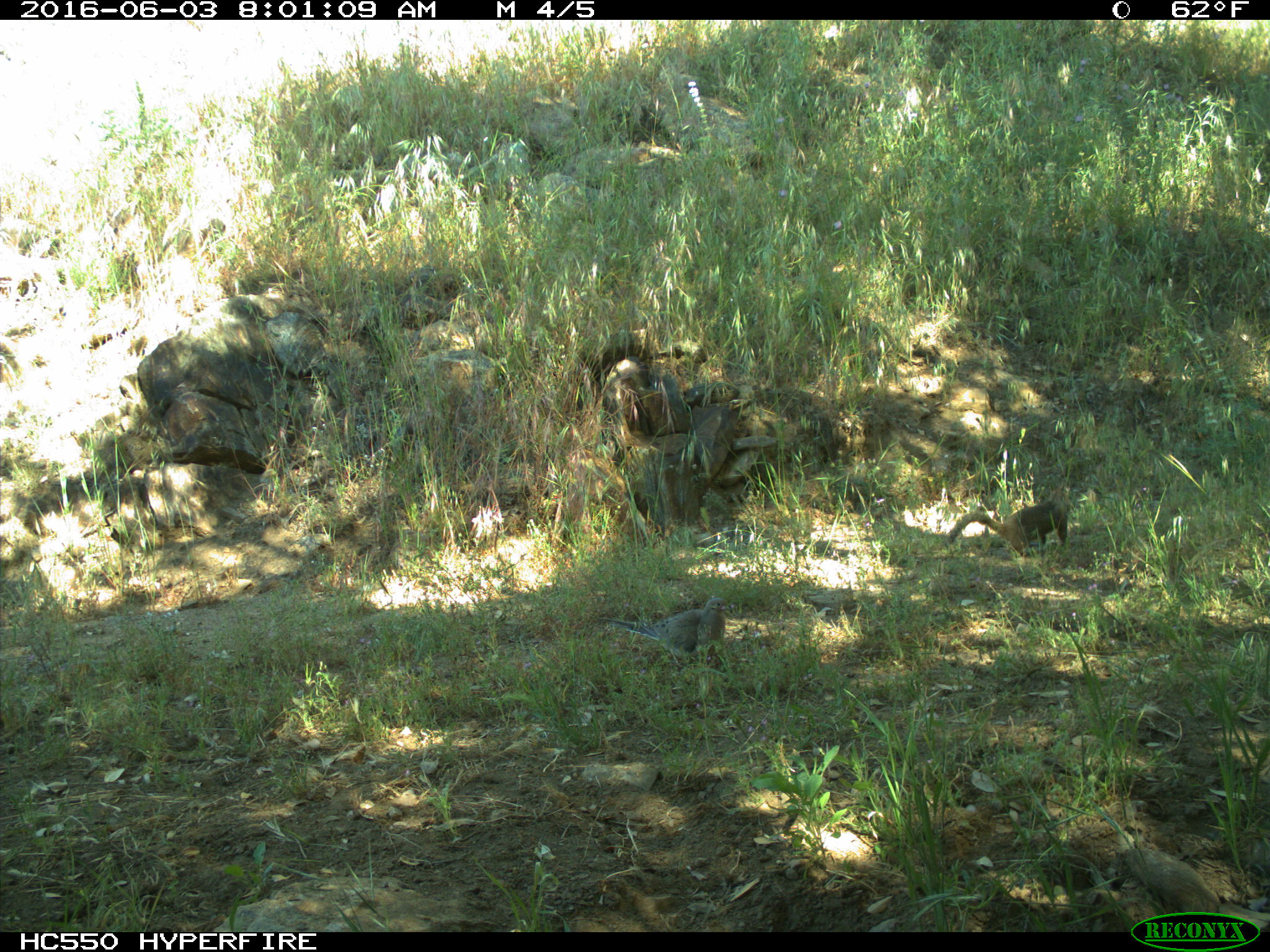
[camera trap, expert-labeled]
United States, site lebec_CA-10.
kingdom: Animalia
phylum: Chordata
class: Aves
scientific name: Aves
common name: birds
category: unidentified bird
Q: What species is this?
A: Unidentified bird (birds) (Aves).